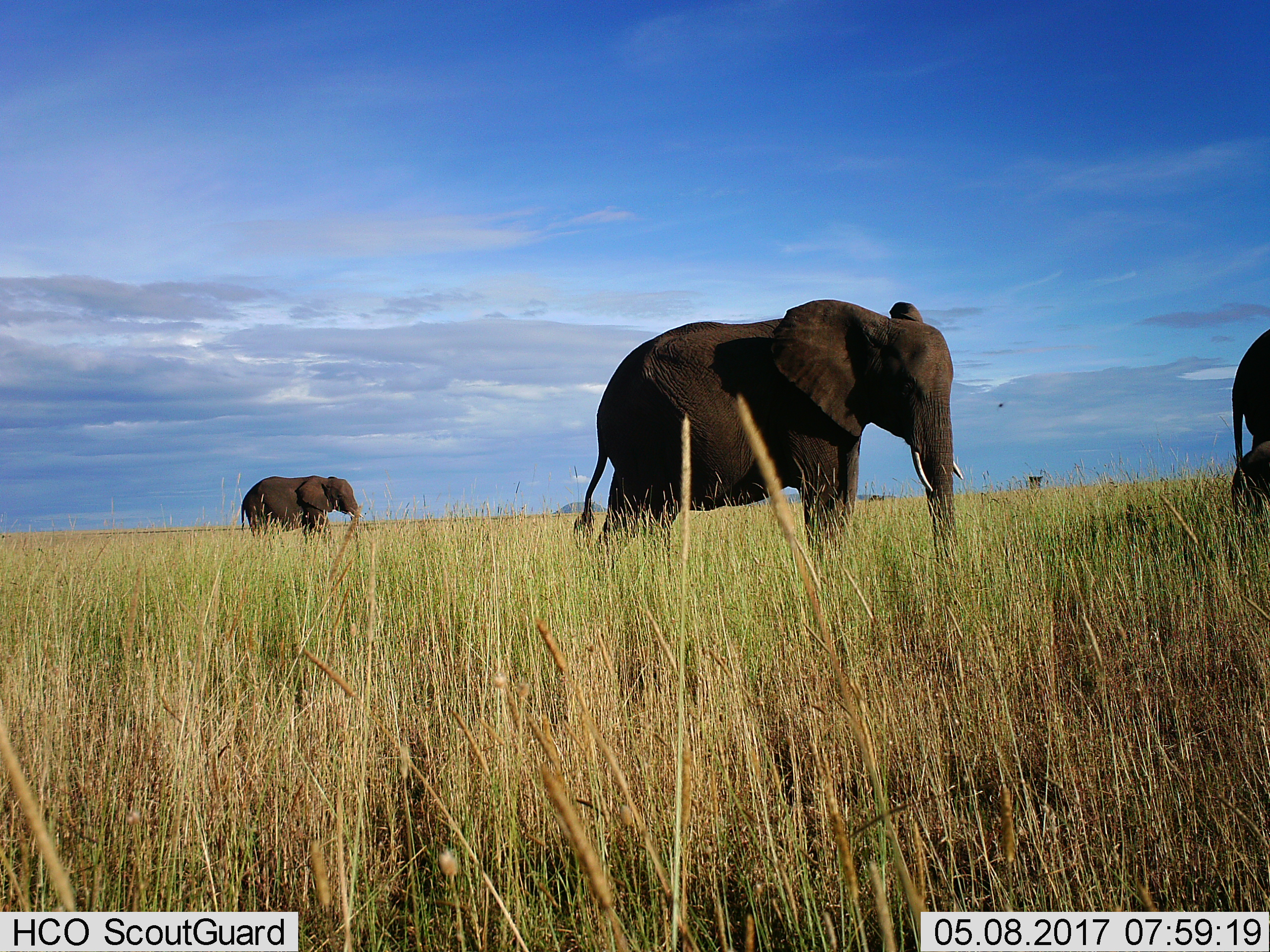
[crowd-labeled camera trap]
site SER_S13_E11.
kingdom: Animalia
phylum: Chordata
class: Mammalia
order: Proboscidea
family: Elephantidae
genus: Loxodonta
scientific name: Loxodonta africana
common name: african bush elephant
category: elephant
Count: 3.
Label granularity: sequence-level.